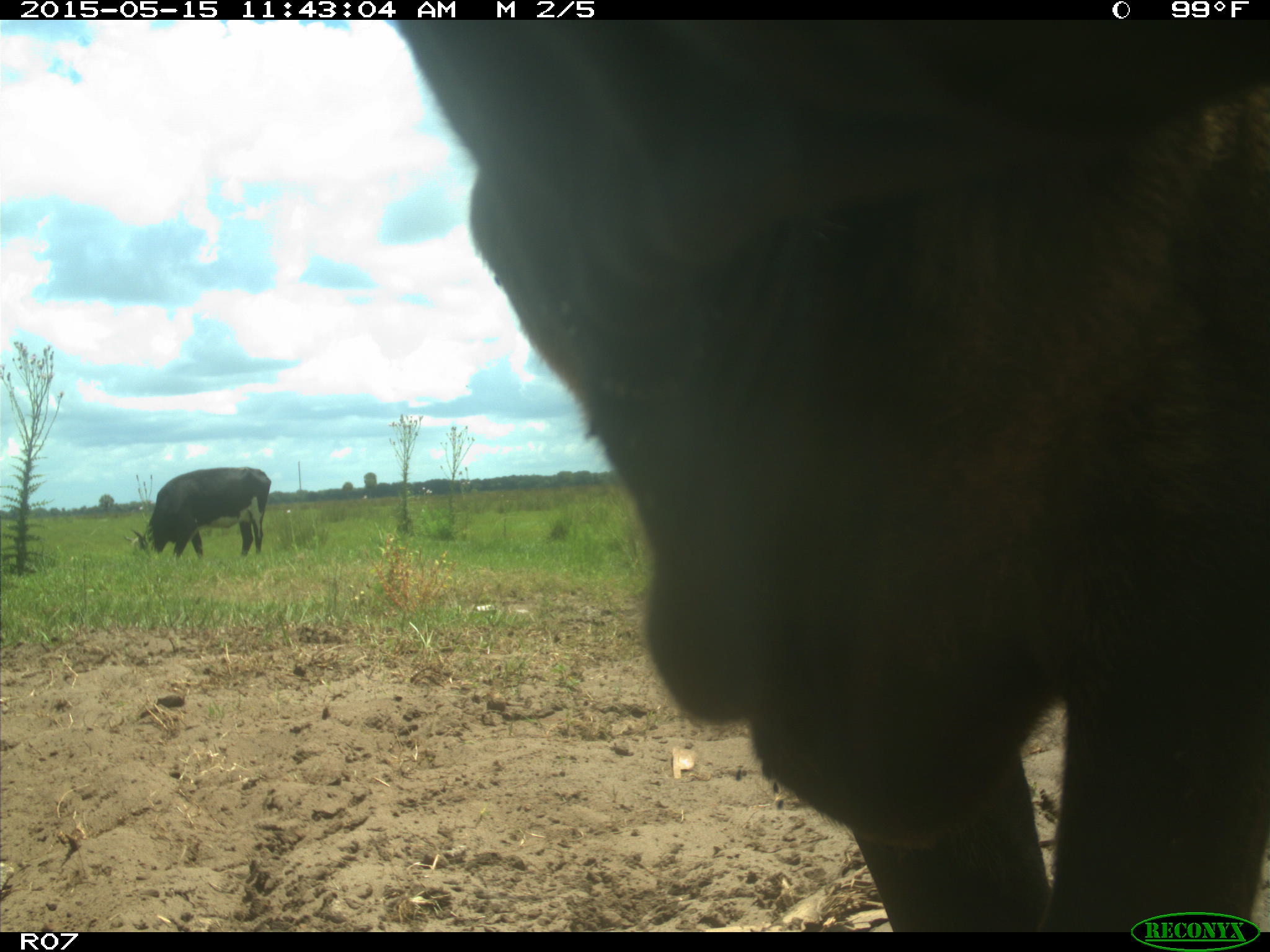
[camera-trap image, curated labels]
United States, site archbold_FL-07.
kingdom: Animalia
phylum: Chordata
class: Mammalia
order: Artiodactyla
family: Bovidae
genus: Bos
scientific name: Bos taurus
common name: domestic cow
Bos taurus (domestic cow).